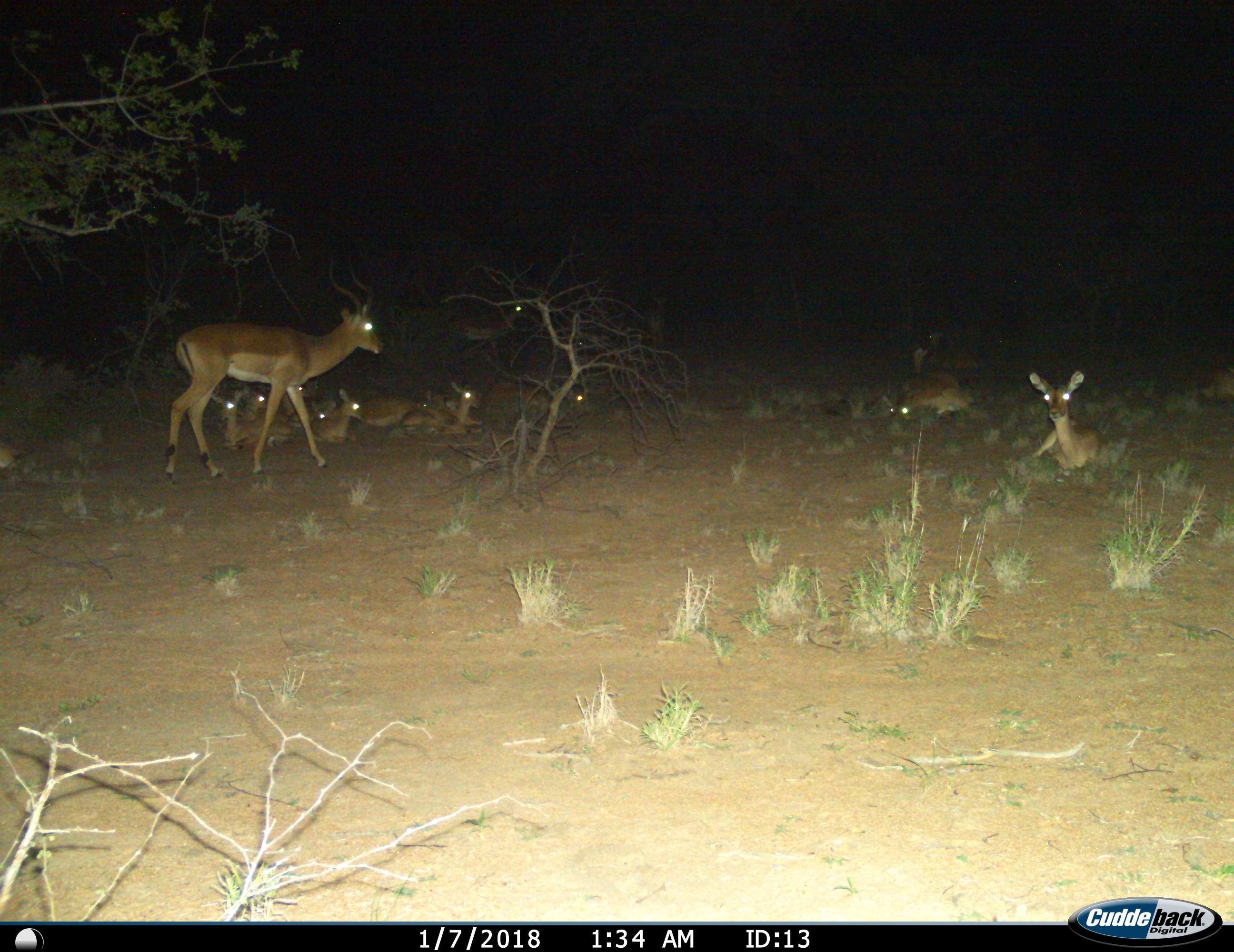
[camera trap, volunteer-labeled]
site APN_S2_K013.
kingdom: Animalia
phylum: Chordata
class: Mammalia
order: Artiodactyla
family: Bovidae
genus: Aepyceros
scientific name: Aepyceros melampus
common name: impala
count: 11-50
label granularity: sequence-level